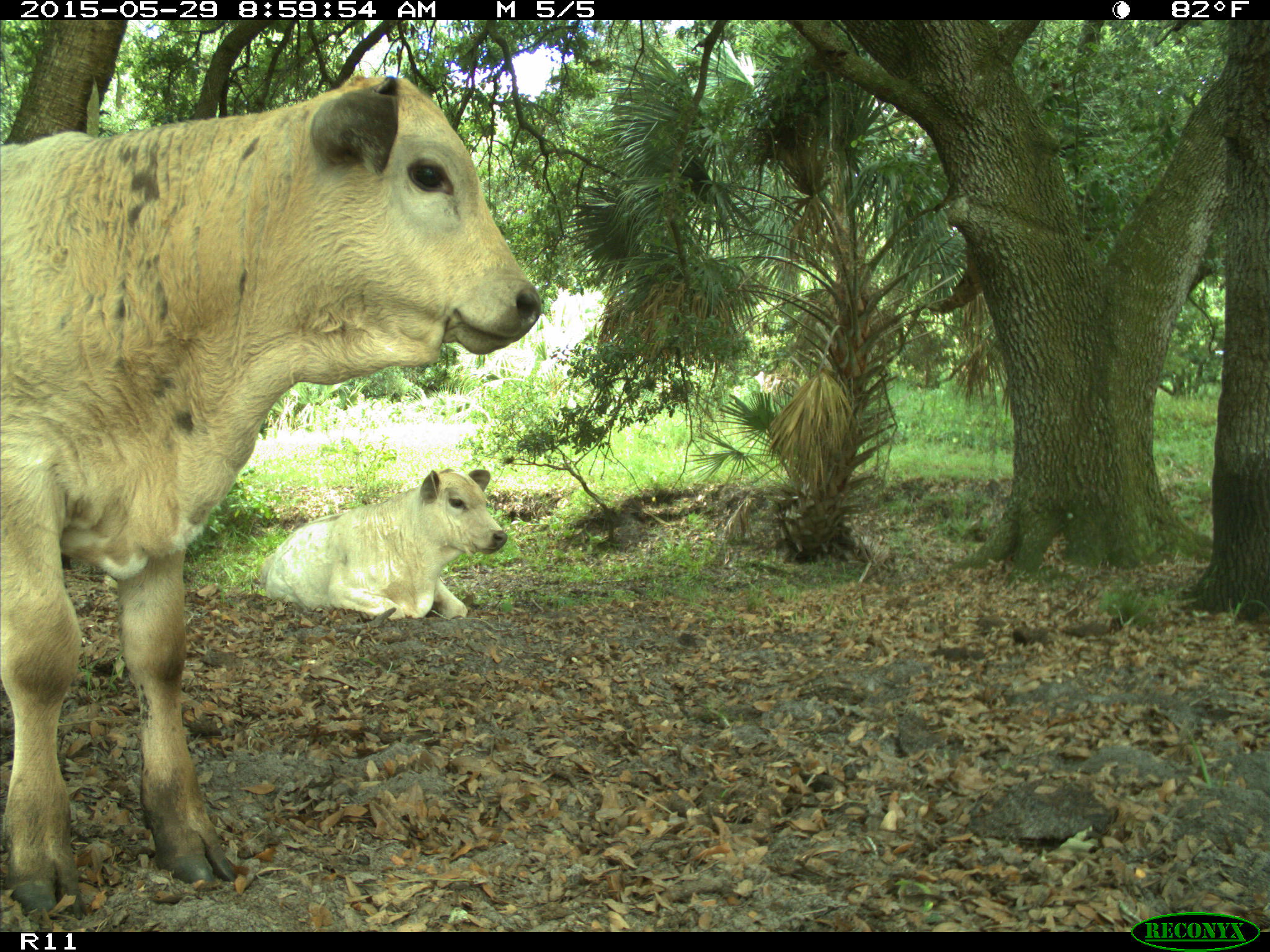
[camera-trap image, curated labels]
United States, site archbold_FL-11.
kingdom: Animalia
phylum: Chordata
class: Mammalia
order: Artiodactyla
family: Bovidae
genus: Bos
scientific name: Bos taurus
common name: domestic cow